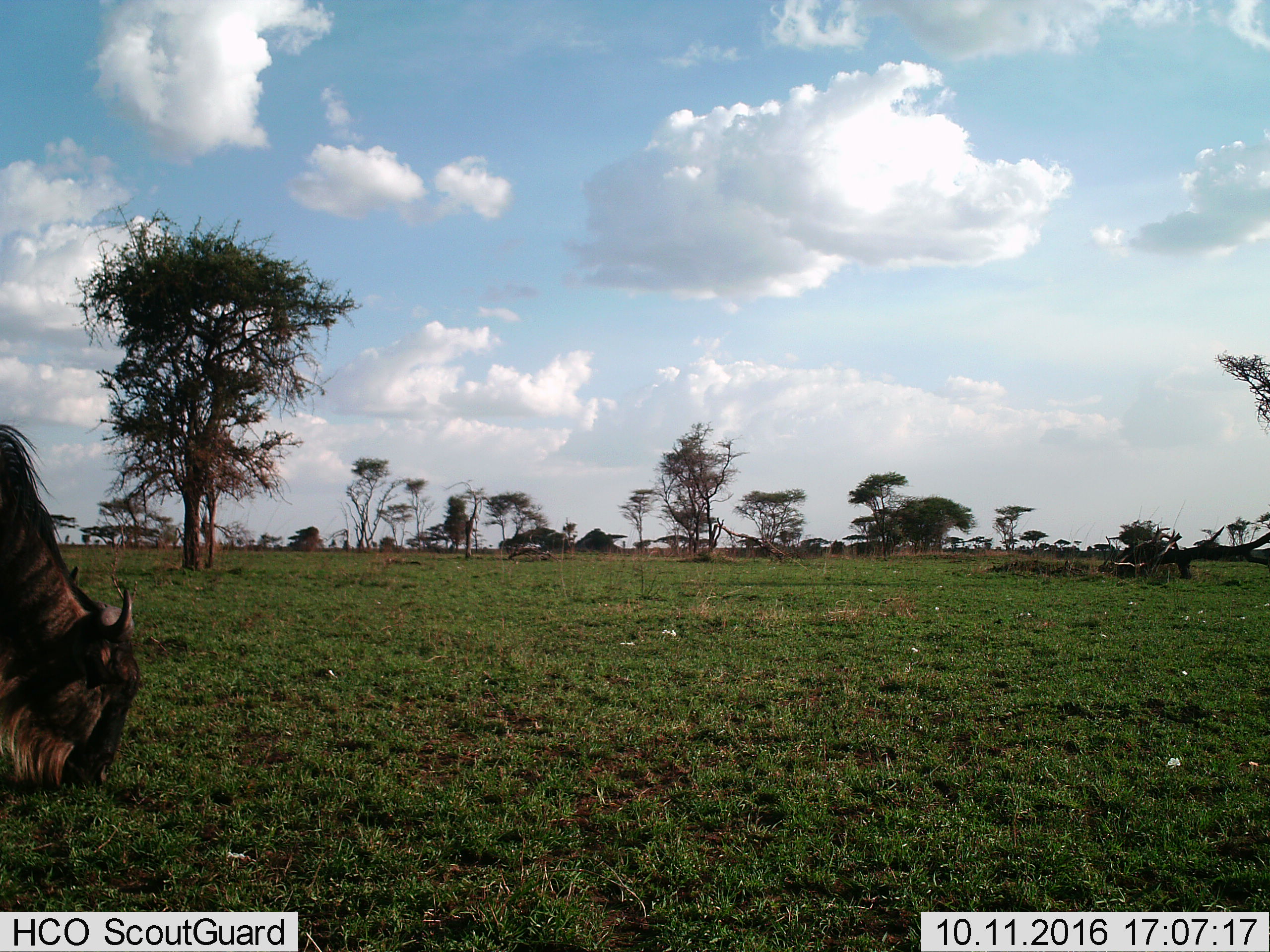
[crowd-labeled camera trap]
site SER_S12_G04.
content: unidentified animal